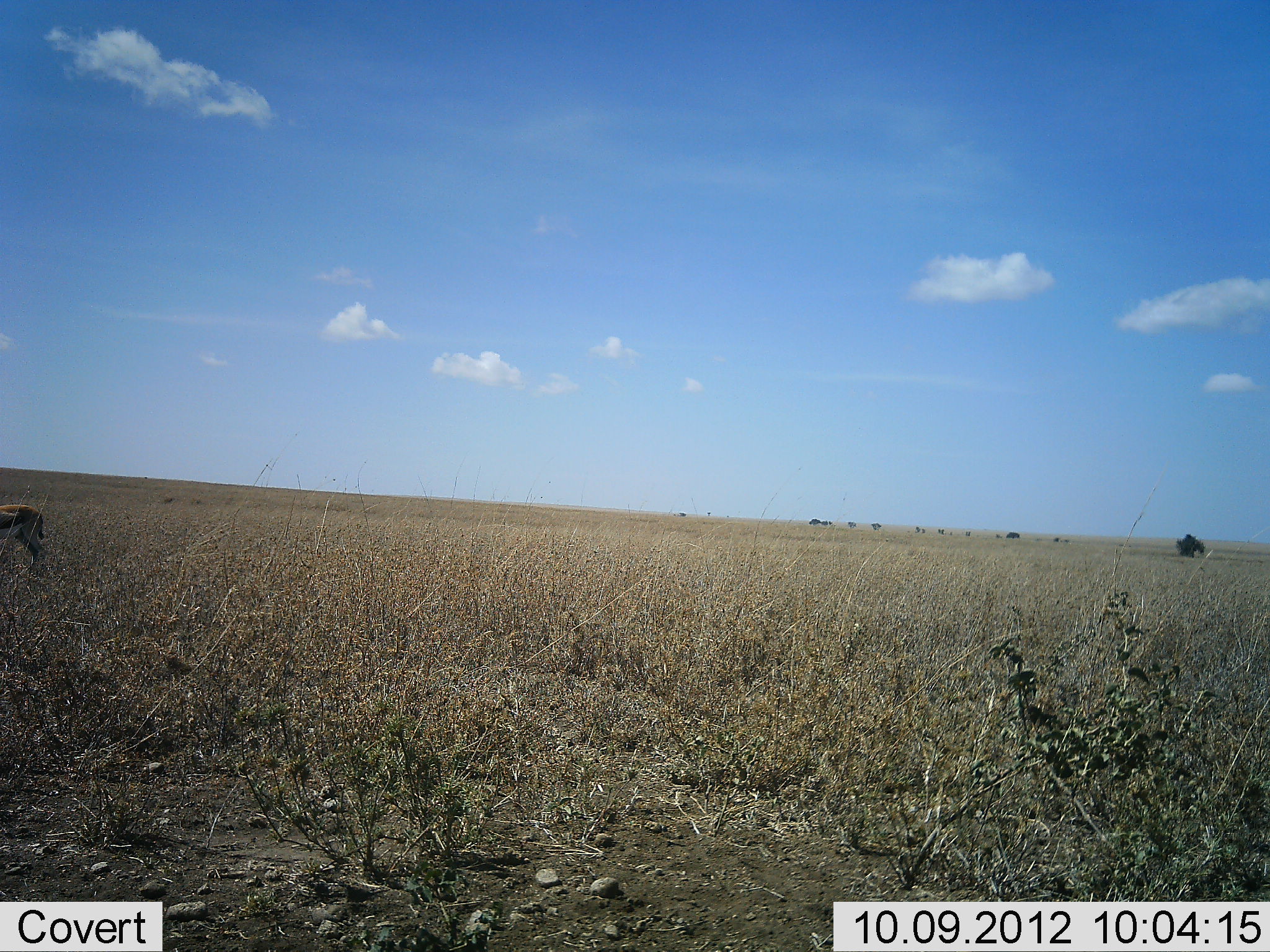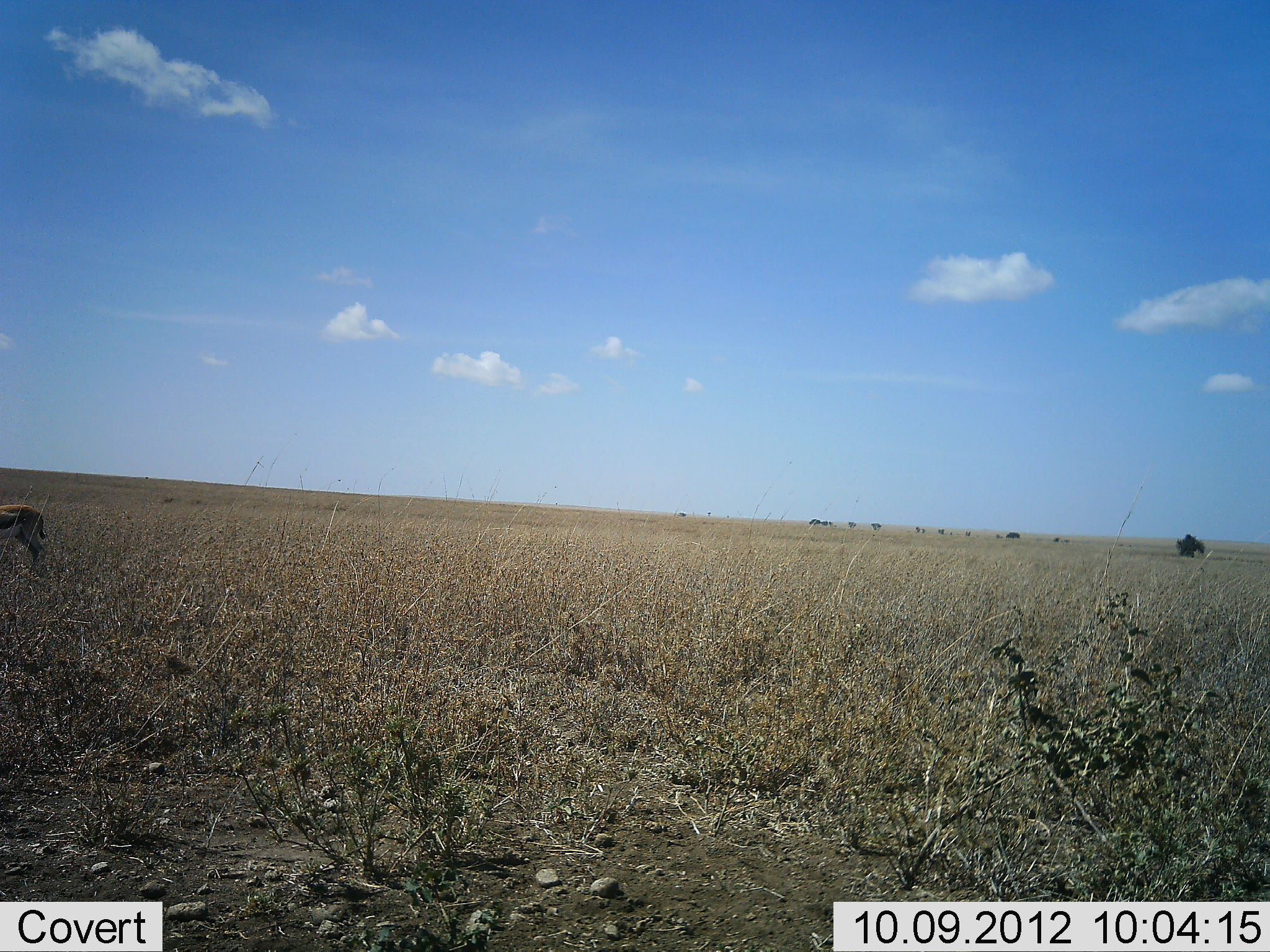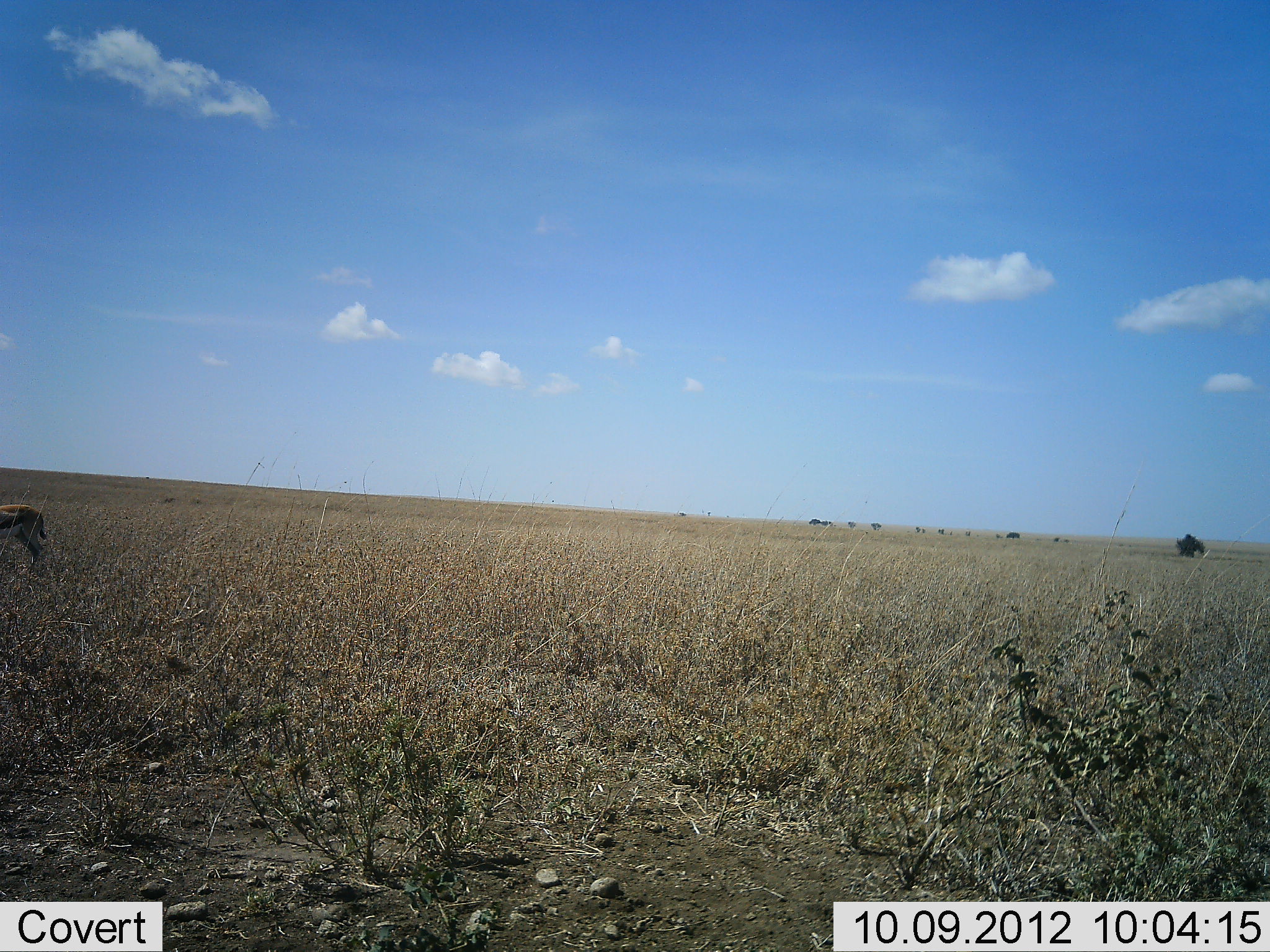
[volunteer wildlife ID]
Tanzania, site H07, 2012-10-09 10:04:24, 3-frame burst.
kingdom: Animalia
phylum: Chordata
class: Mammalia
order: Artiodactyla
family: Bovidae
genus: Eudorcas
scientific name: Eudorcas thomsonii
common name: thomson's gazelle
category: gazellethomsons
Gazellethomsons (thomson's gazelle) (Eudorcas thomsonii), count 1. Behavior (volunteer vote fractions): standing 90%, resting 0%, moving 10%, interacting 0%. Young present (vote fraction): 0%. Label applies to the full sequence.